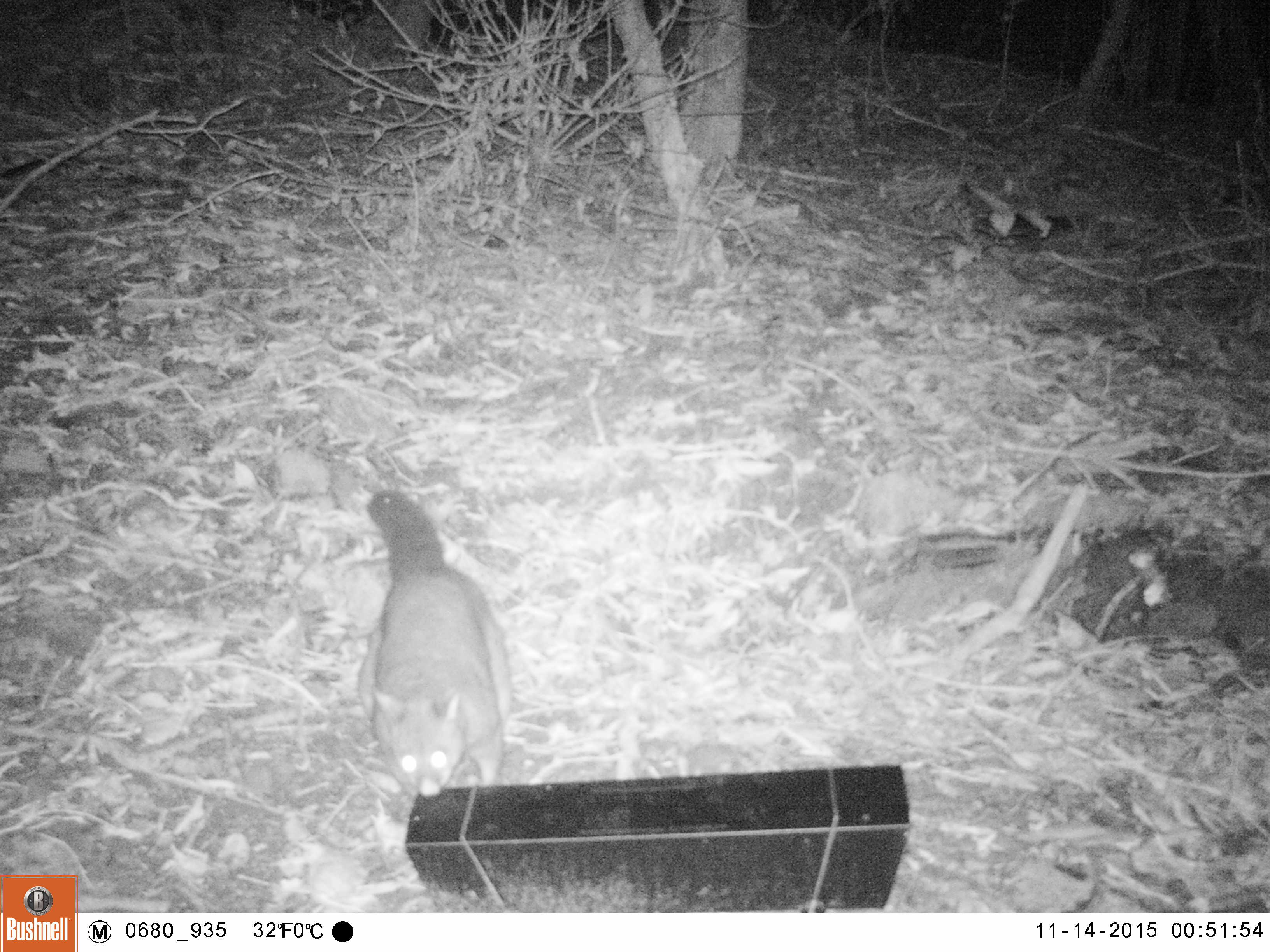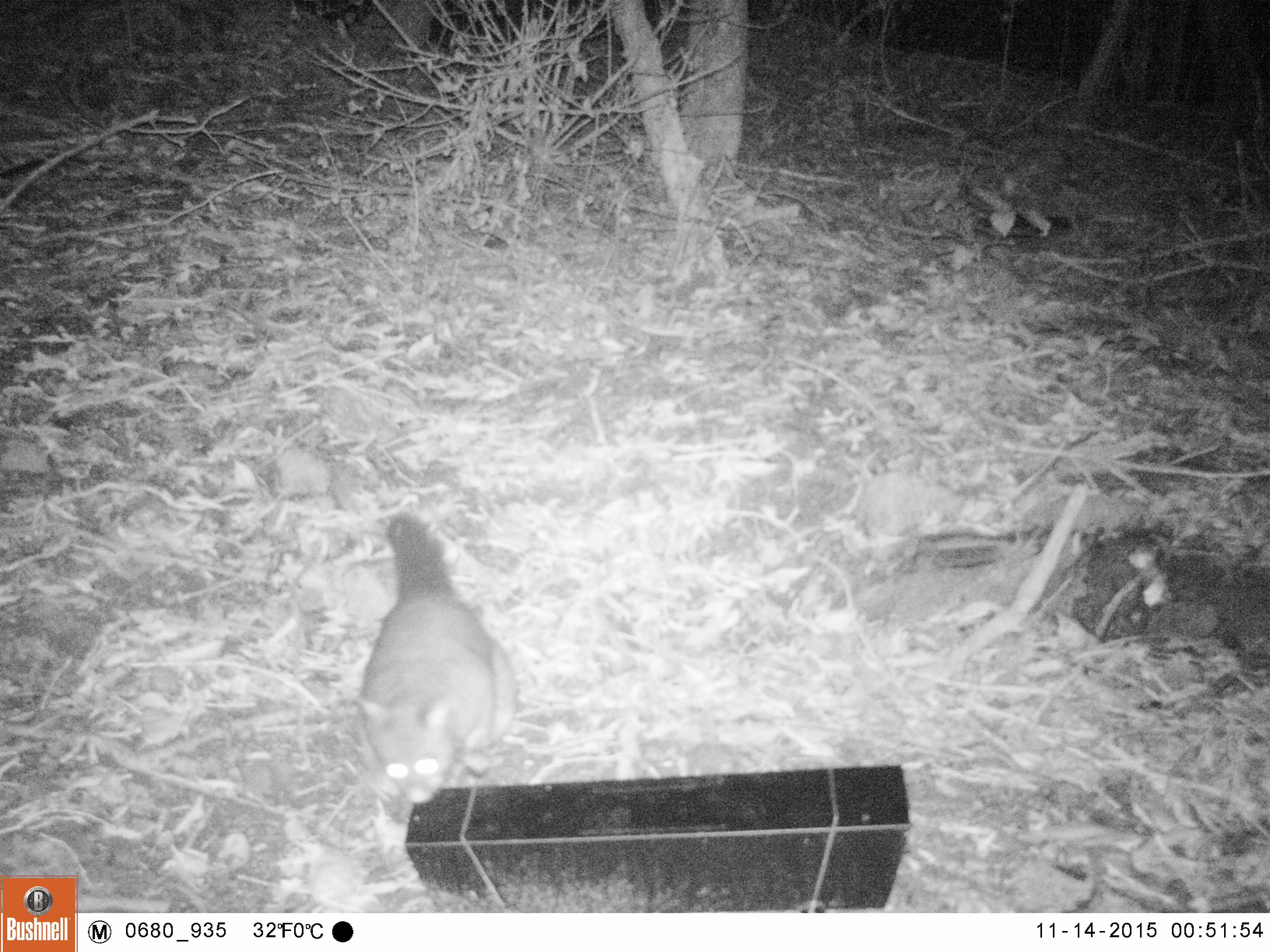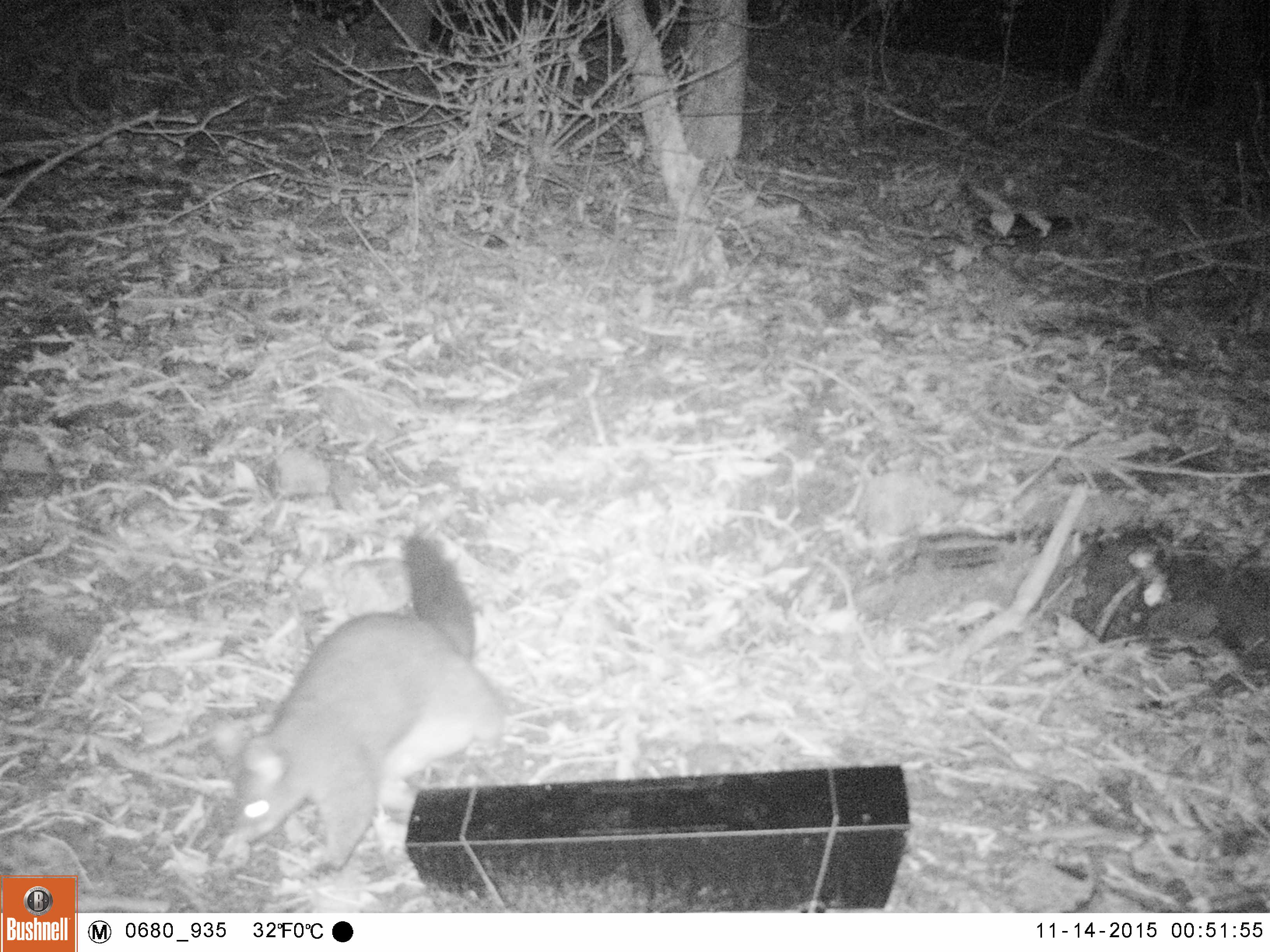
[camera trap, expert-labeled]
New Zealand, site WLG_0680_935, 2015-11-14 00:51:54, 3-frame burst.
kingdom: Animalia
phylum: Chordata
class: Mammalia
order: Diprotodontia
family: Phalangeridae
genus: Trichosurus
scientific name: Trichosurus vulpecula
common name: common brushtail possum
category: possum